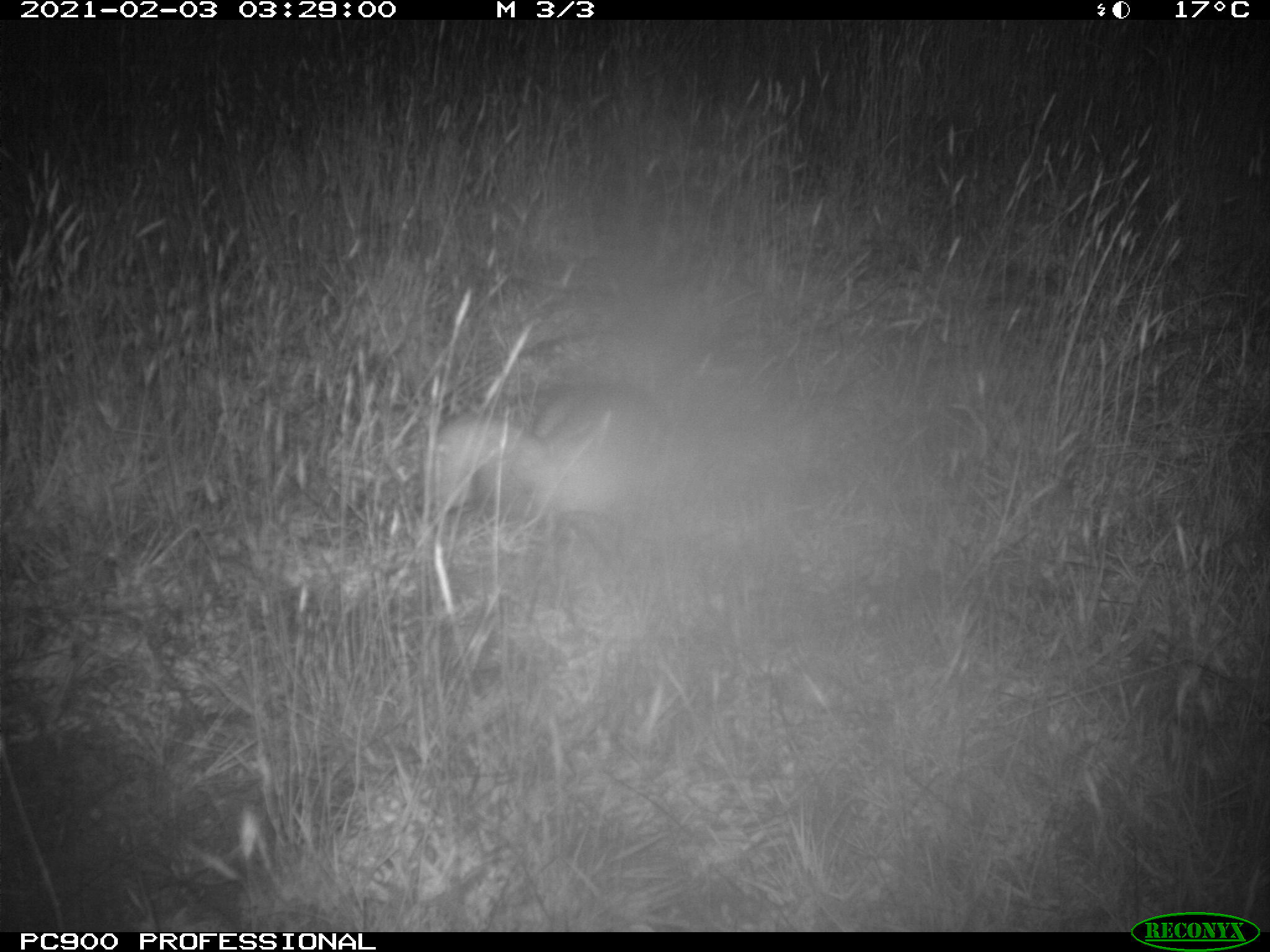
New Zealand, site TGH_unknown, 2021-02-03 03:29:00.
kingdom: Animalia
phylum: Chordata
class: Mammalia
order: Carnivora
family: Mustelidae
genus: Mustela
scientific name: Mustela furo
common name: ferret